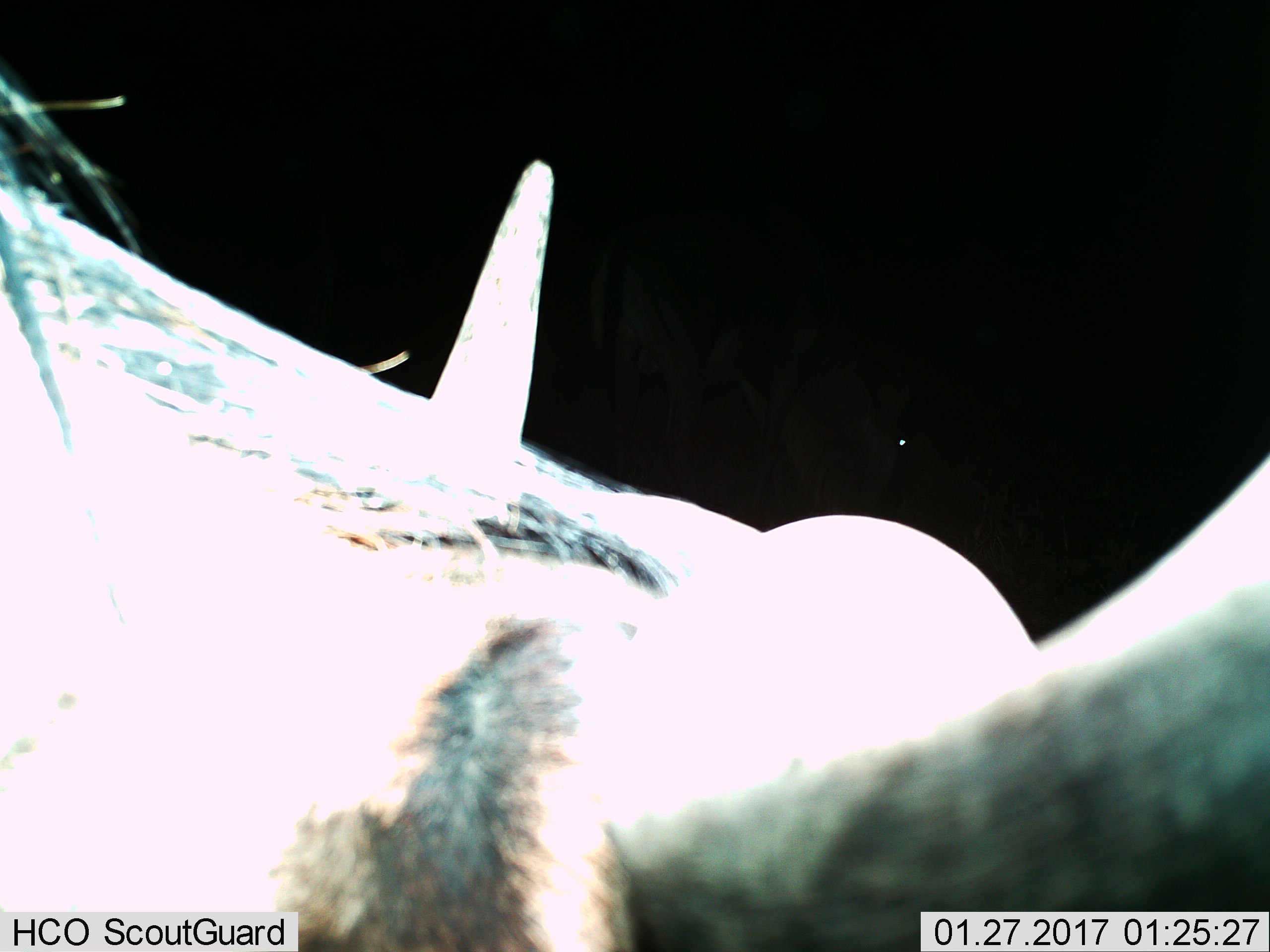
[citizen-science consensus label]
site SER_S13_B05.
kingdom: Animalia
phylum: Chordata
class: Mammalia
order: Artiodactyla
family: Bovidae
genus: Connochaetes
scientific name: Connochaetes taurinus taurinus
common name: blue wildebeest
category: wildebeestblue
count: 1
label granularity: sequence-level